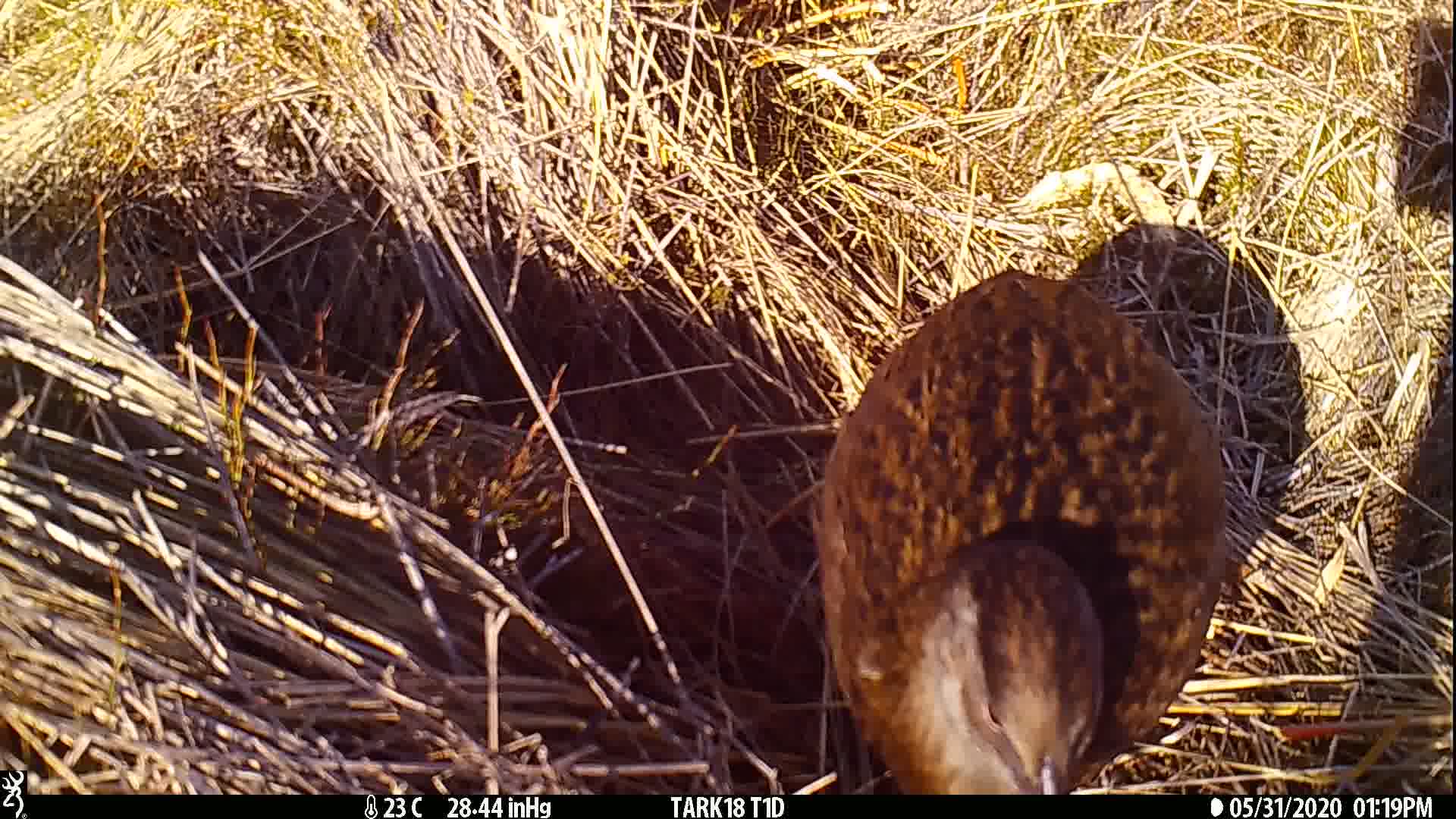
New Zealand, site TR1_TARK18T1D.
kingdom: Animalia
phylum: Chordata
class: Aves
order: Gruiformes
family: Rallidae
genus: Gallirallus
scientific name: Gallirallus australis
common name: weka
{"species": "weka (Gallirallus australis)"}